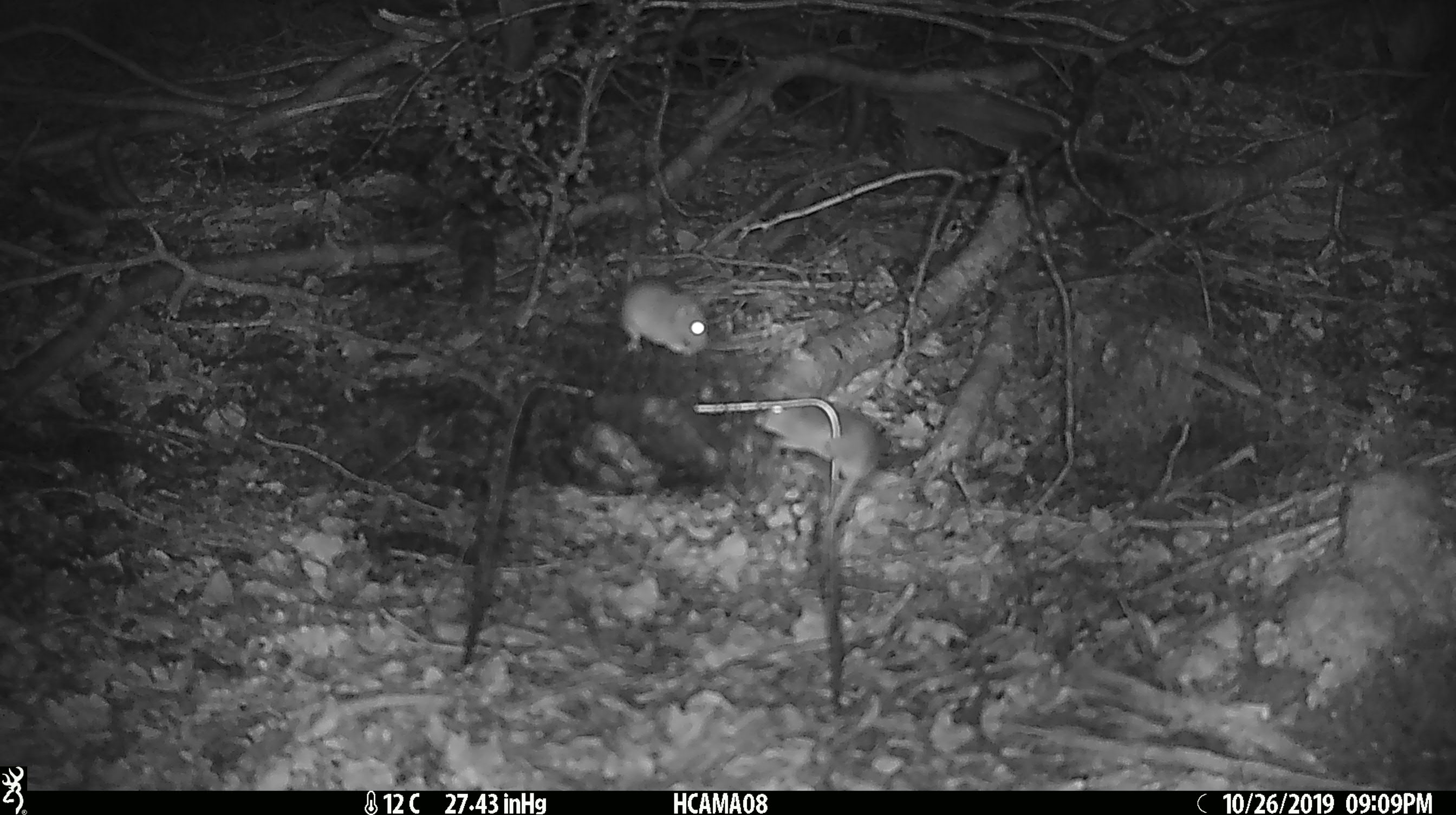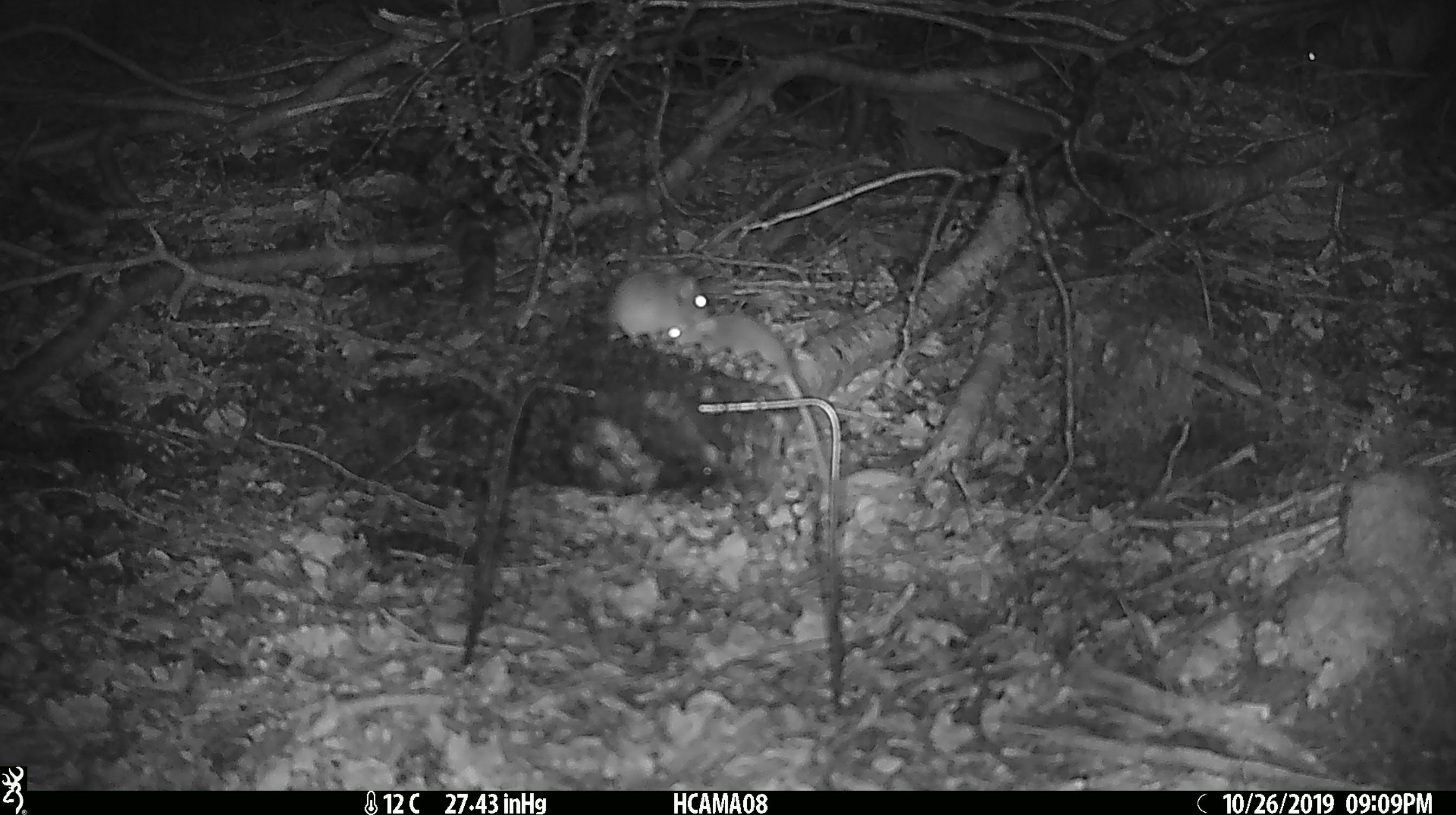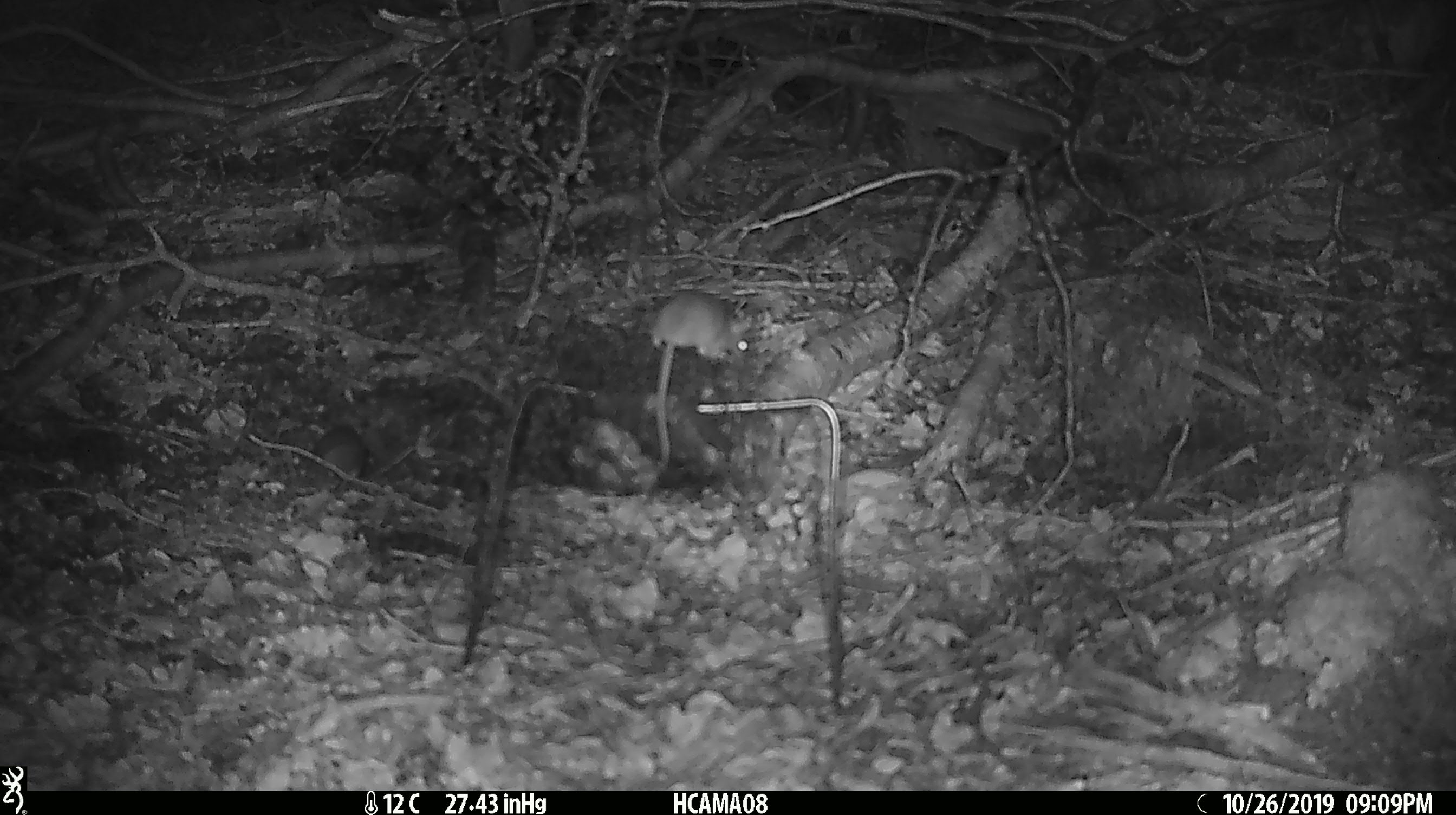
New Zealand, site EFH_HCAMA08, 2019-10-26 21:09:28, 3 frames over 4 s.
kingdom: Animalia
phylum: Chordata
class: Mammalia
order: Rodentia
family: Muridae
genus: Mus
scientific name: Mus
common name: mouse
Mouse (Mus).